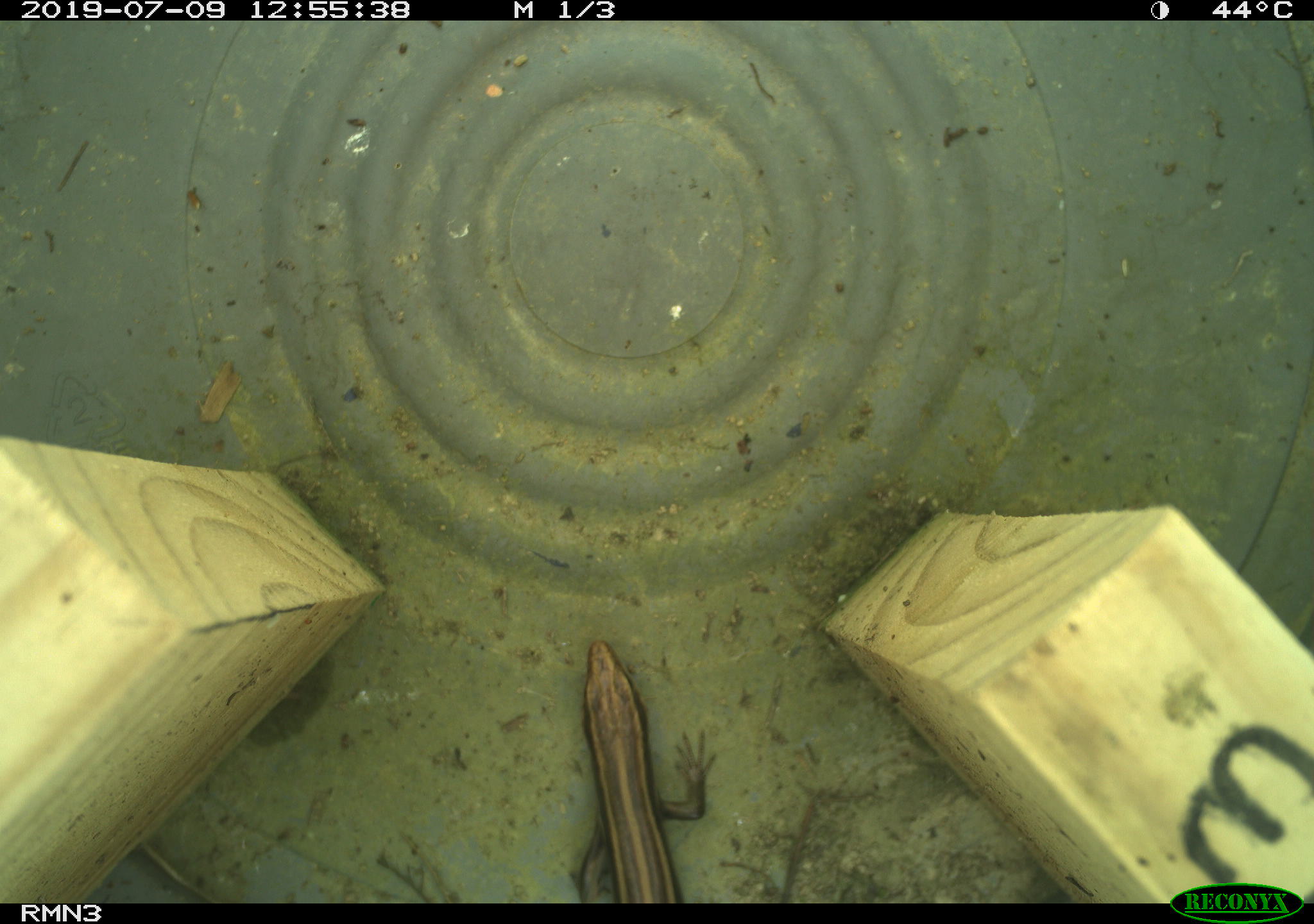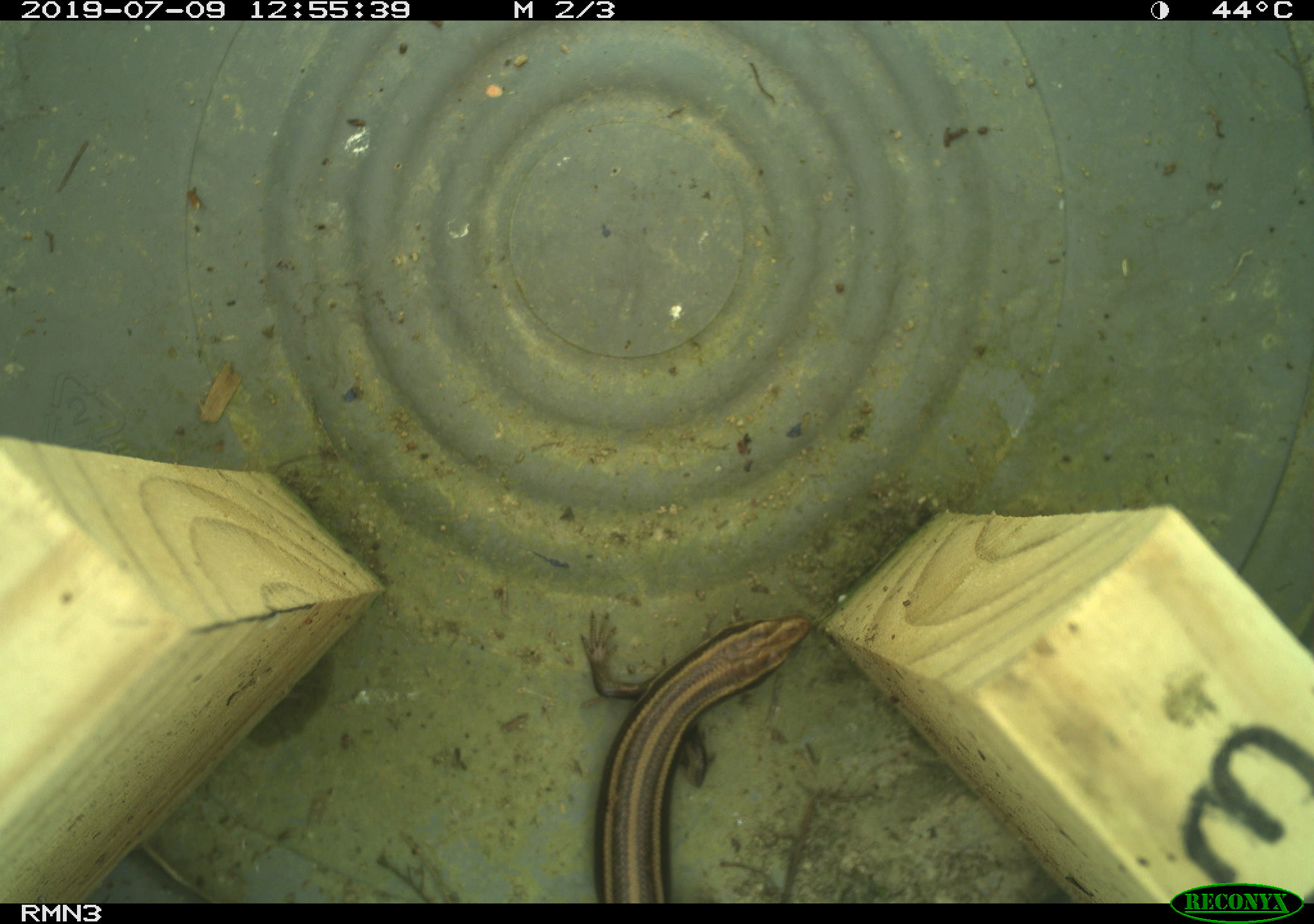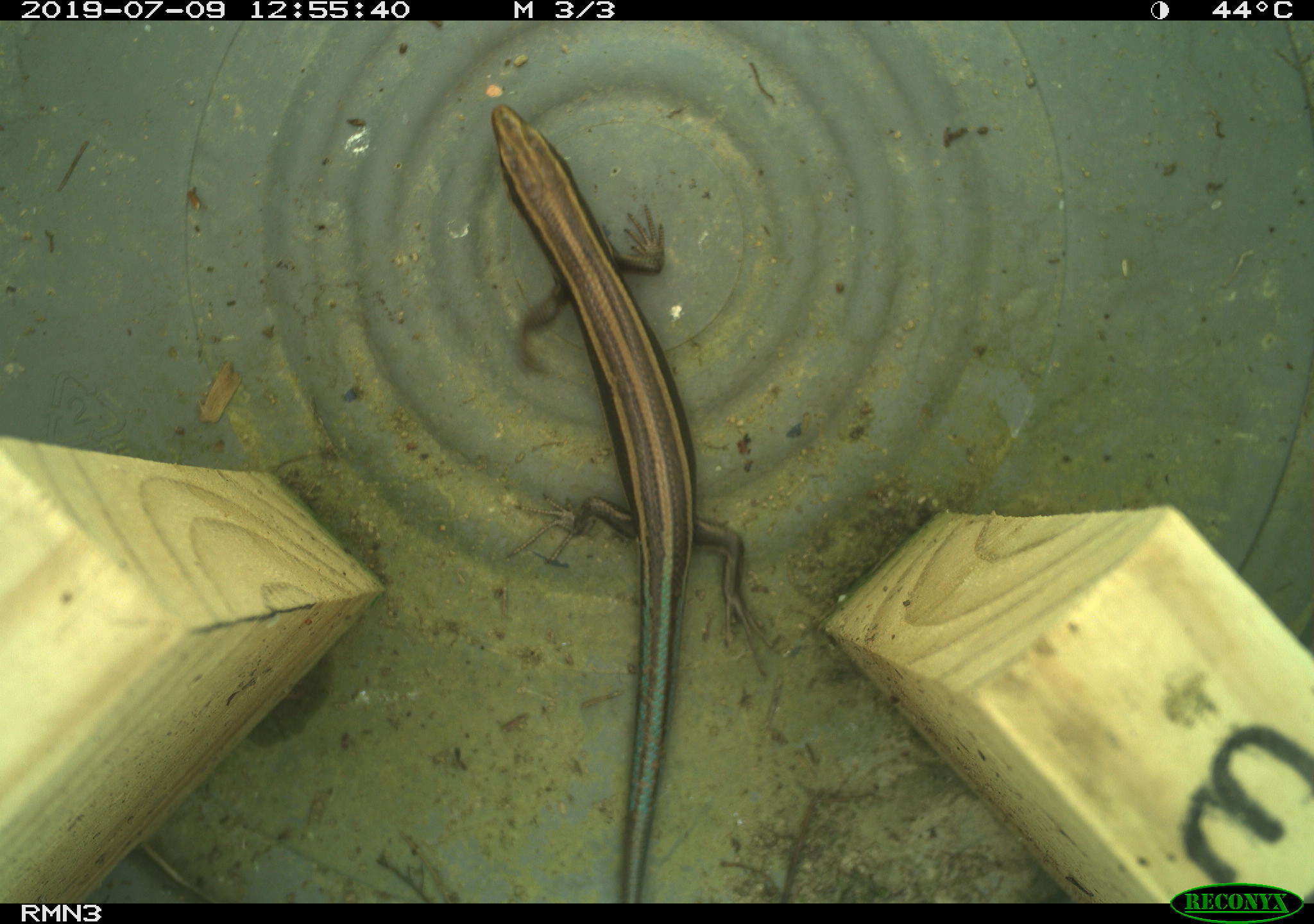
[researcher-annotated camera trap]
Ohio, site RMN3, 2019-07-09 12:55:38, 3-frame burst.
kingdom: Animalia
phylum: Chordata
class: Reptilia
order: Squamata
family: Scincidae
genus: Plestiodon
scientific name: Plestiodon fasciatus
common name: common five-lined skink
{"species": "common five-lined skink (Plestiodon fasciatus)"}